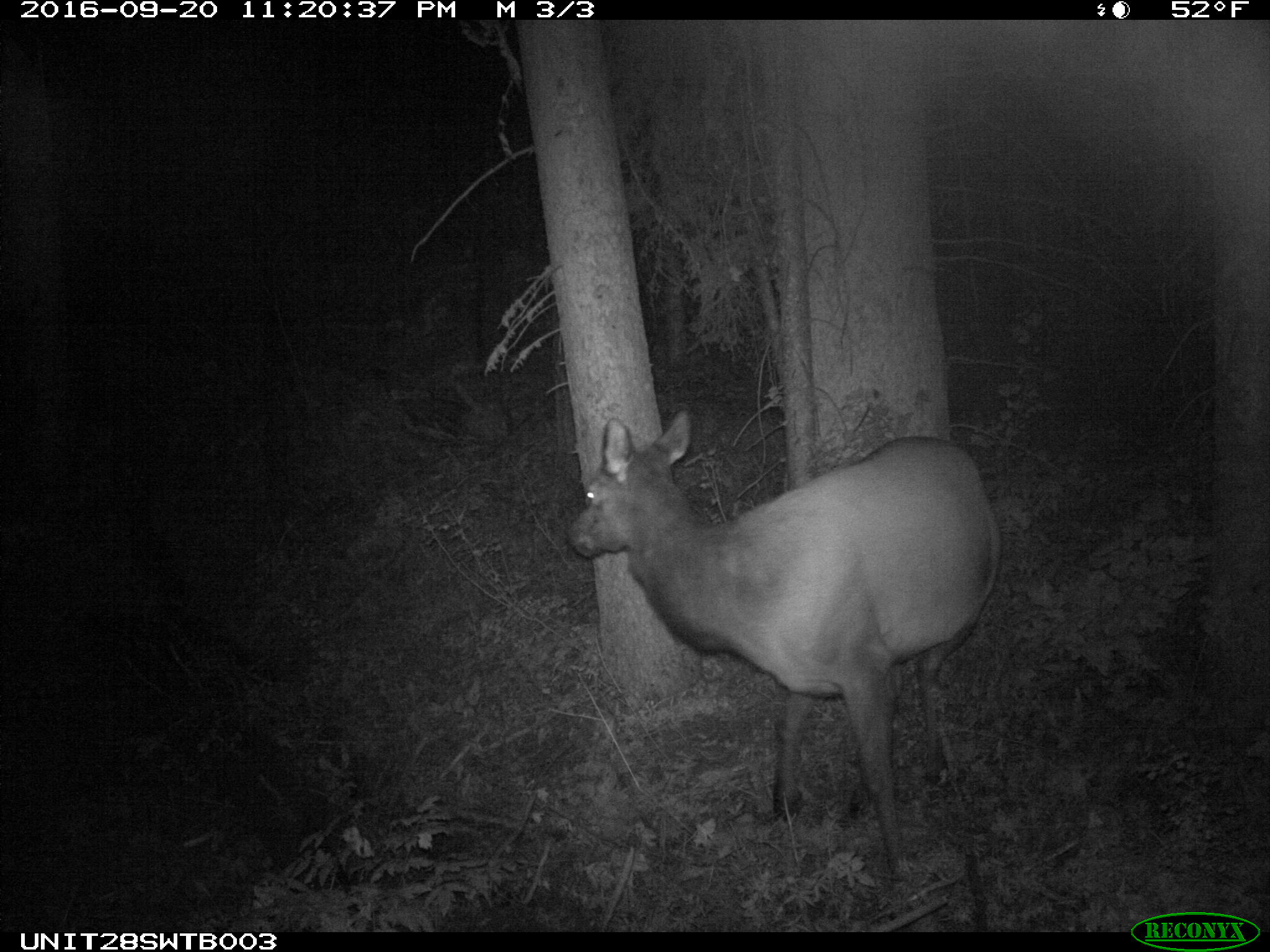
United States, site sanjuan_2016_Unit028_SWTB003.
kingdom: Animalia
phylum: Chordata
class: Mammalia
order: Artiodactyla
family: Cervidae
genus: Cervus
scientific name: Cervus elaphus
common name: red deer